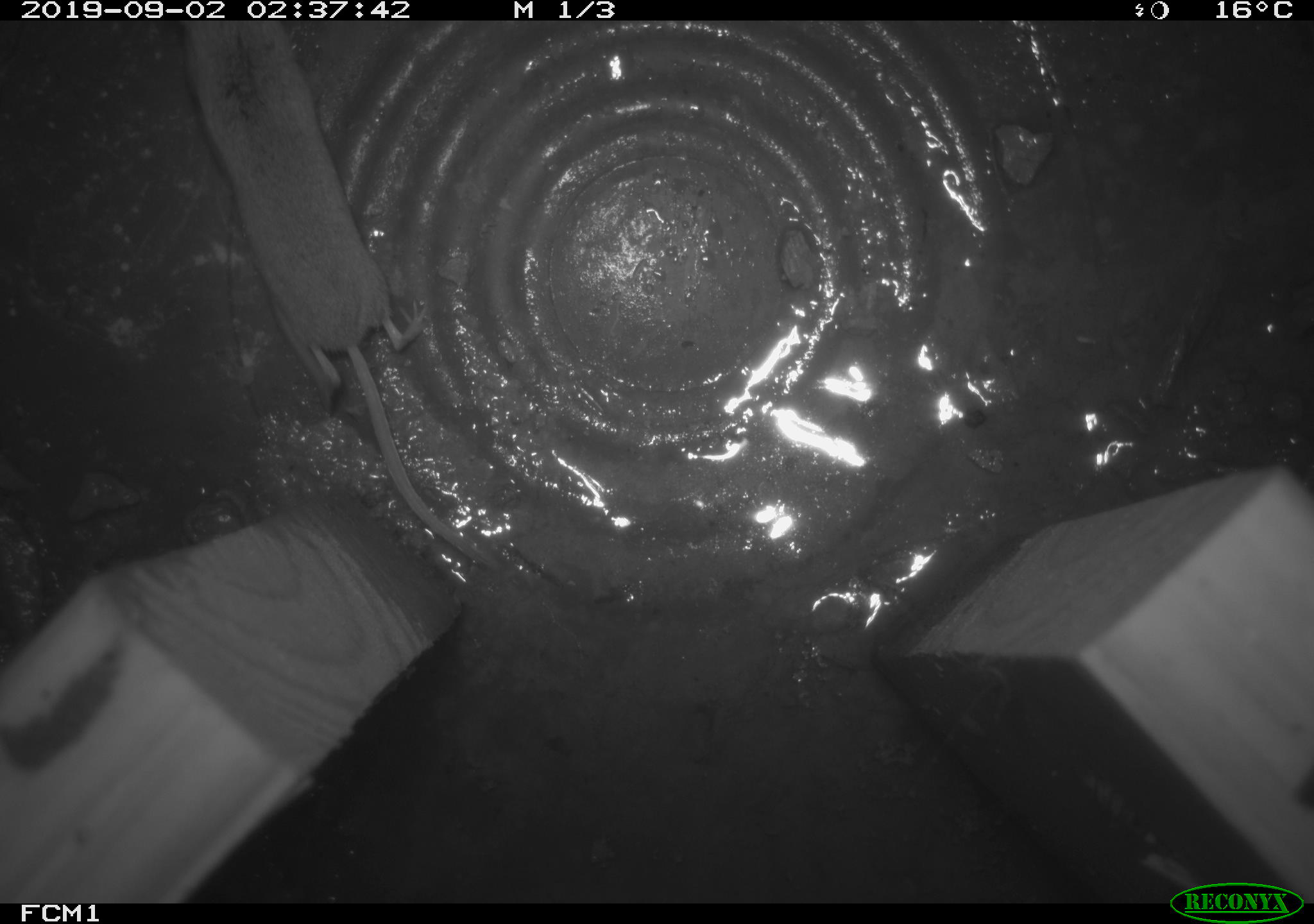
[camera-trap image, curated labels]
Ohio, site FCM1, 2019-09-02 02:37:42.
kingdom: Animalia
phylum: Chordata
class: Mammalia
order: Eulipotyphla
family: Soricidae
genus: Sorex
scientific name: Sorex cinereus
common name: masked shrew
Masked shrew (Sorex cinereus).